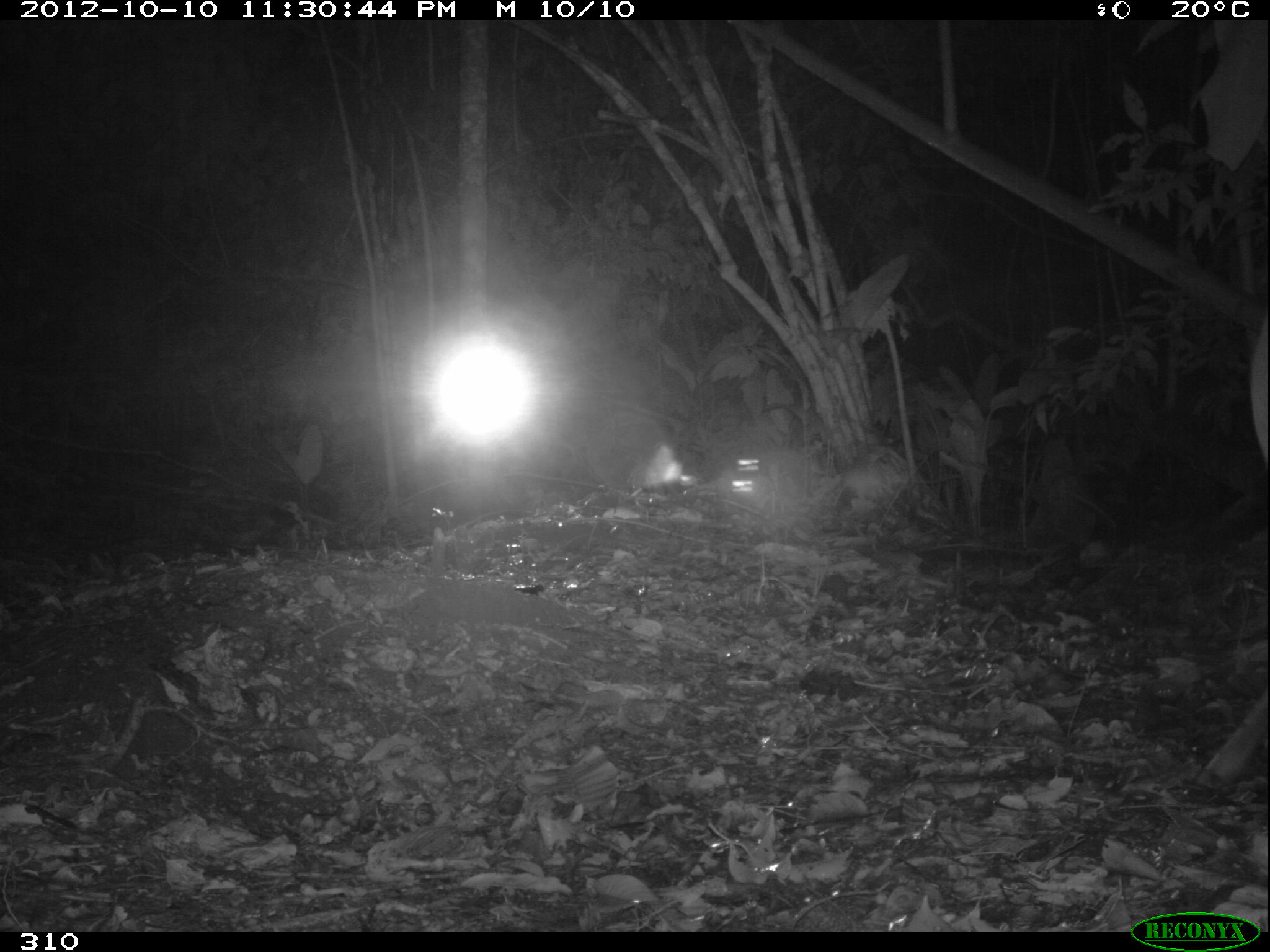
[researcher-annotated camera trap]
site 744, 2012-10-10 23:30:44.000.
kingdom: Animalia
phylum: Chordata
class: Mammalia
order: Artiodactyla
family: Cervidae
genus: Mazama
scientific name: Mazama americana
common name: red brocket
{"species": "Mazama americana (red brocket)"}